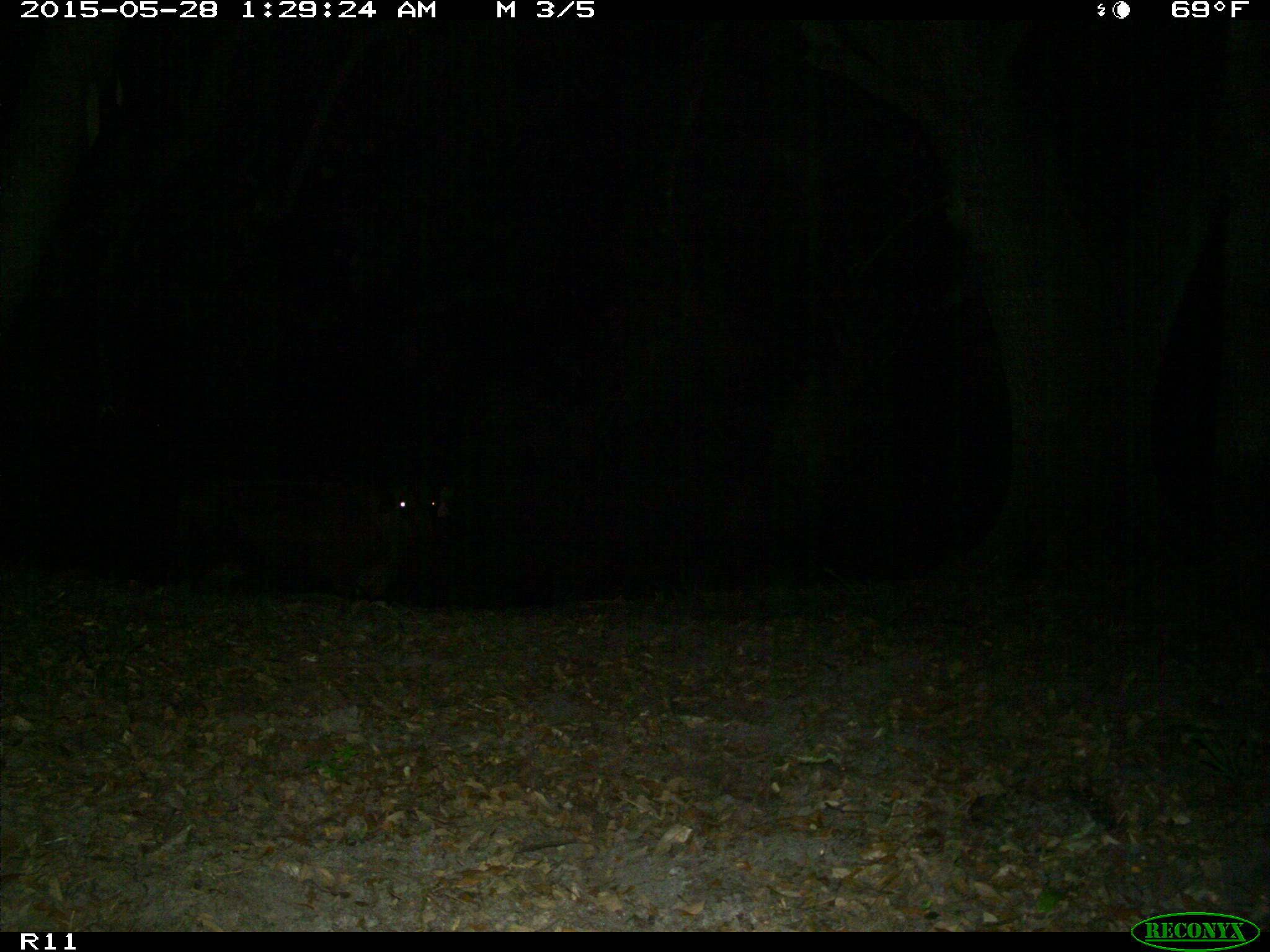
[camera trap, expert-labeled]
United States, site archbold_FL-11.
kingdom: Animalia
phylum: Chordata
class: Mammalia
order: Artiodactyla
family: Bovidae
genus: Bos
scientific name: Bos taurus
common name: domestic cow